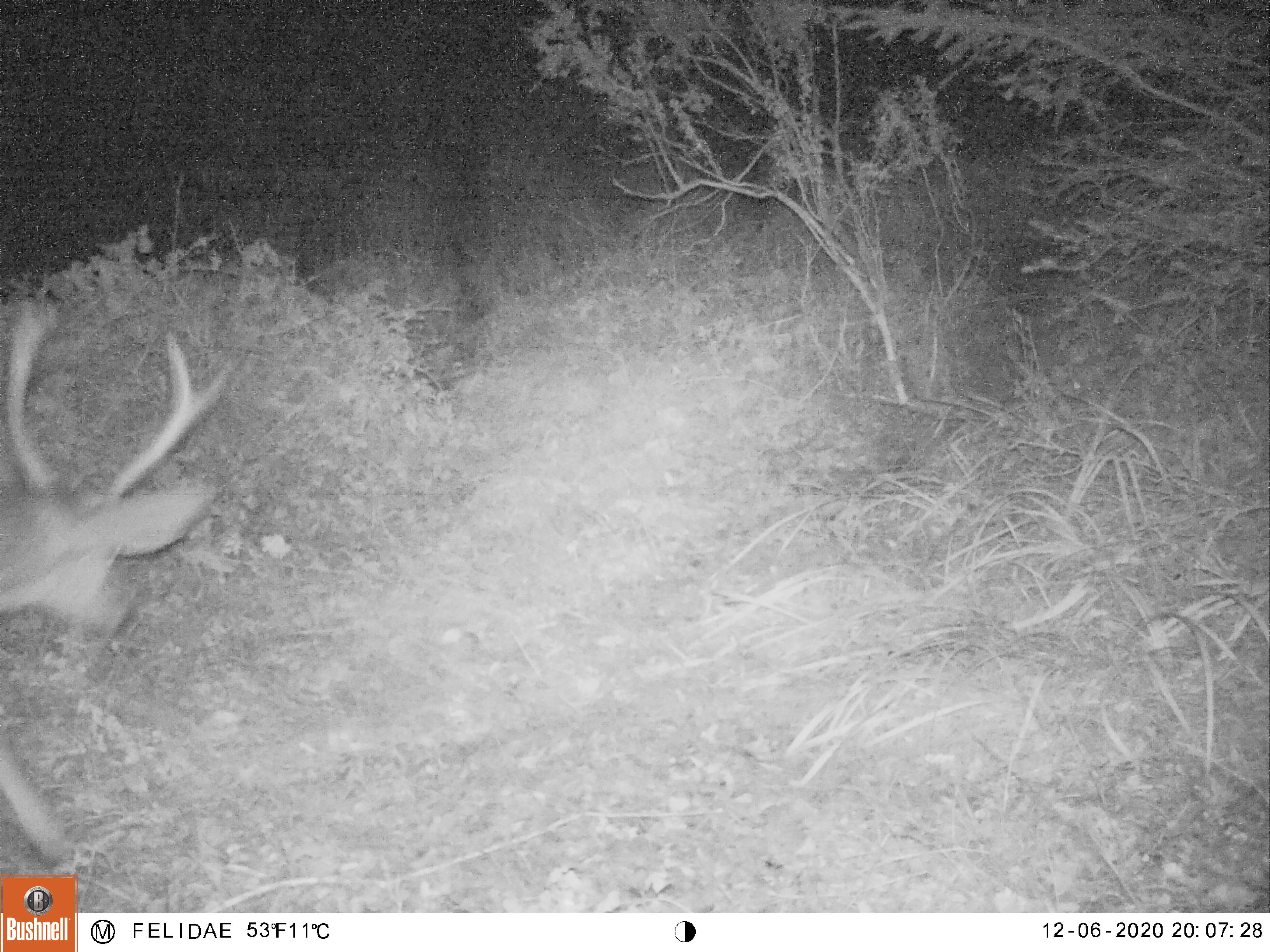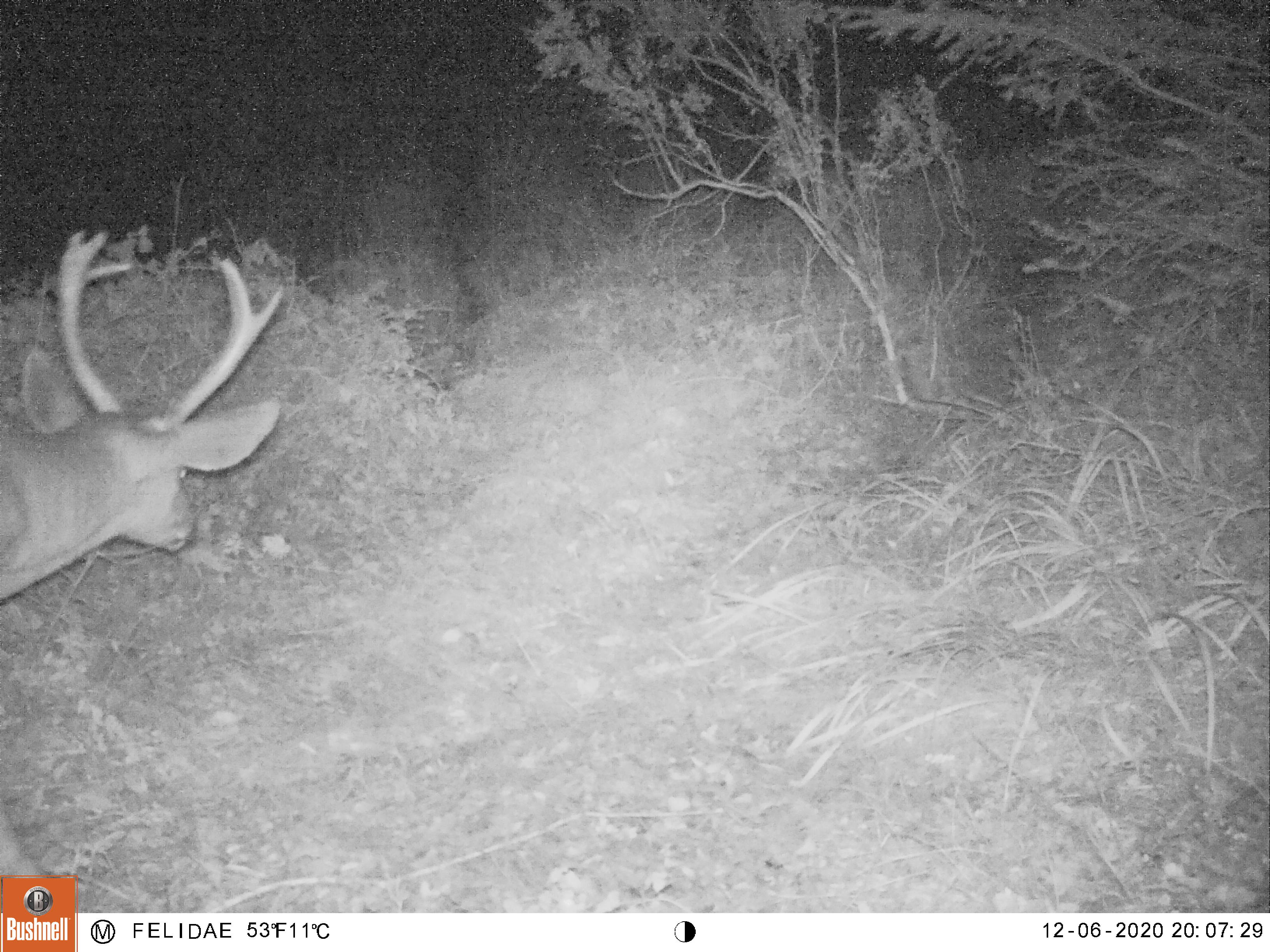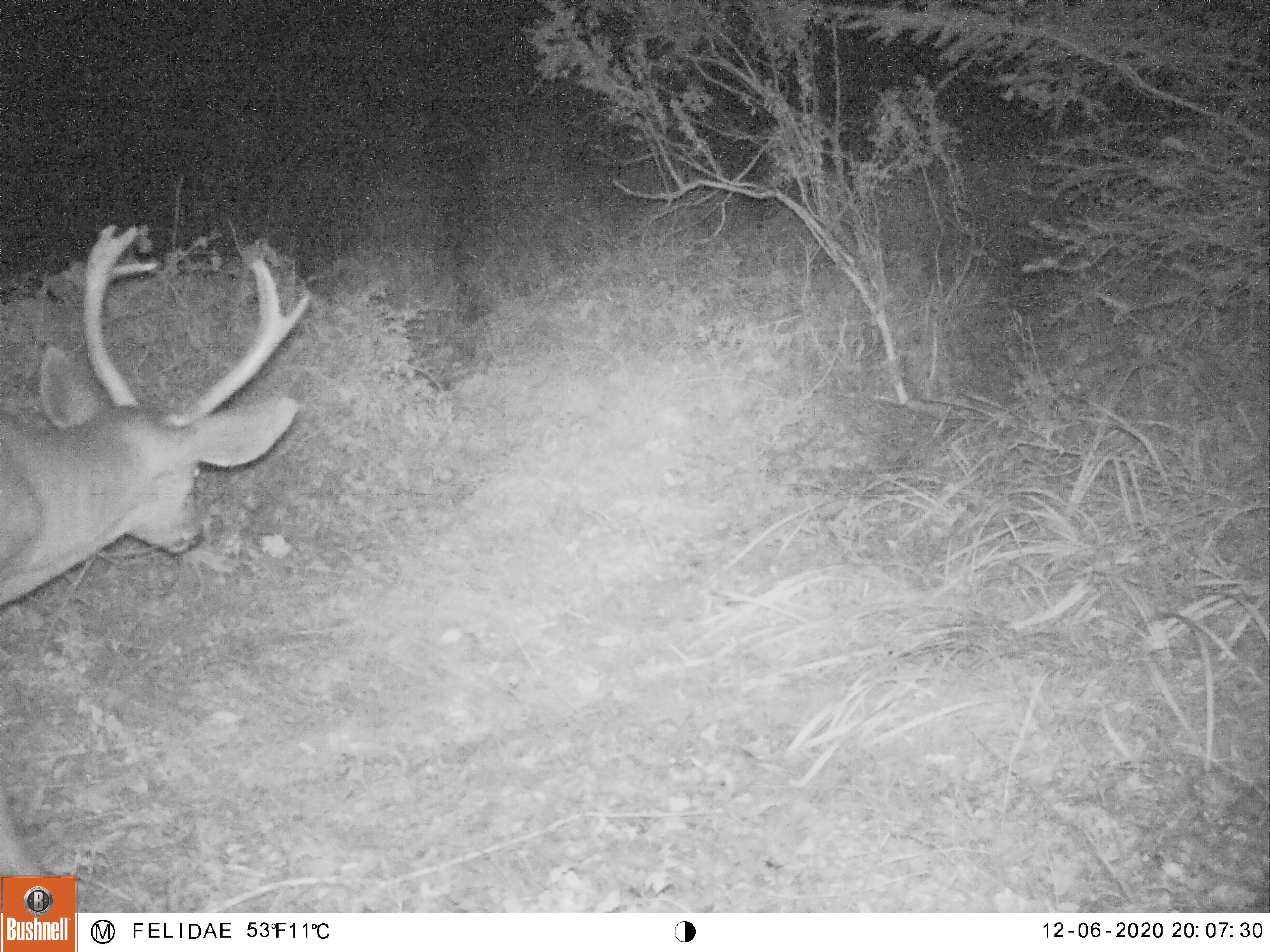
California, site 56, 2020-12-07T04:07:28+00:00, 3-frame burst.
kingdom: Animalia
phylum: Chordata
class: Mammalia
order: Artiodactyla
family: Cervidae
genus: Odocoileus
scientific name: Odocoileus hemionus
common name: mule deer